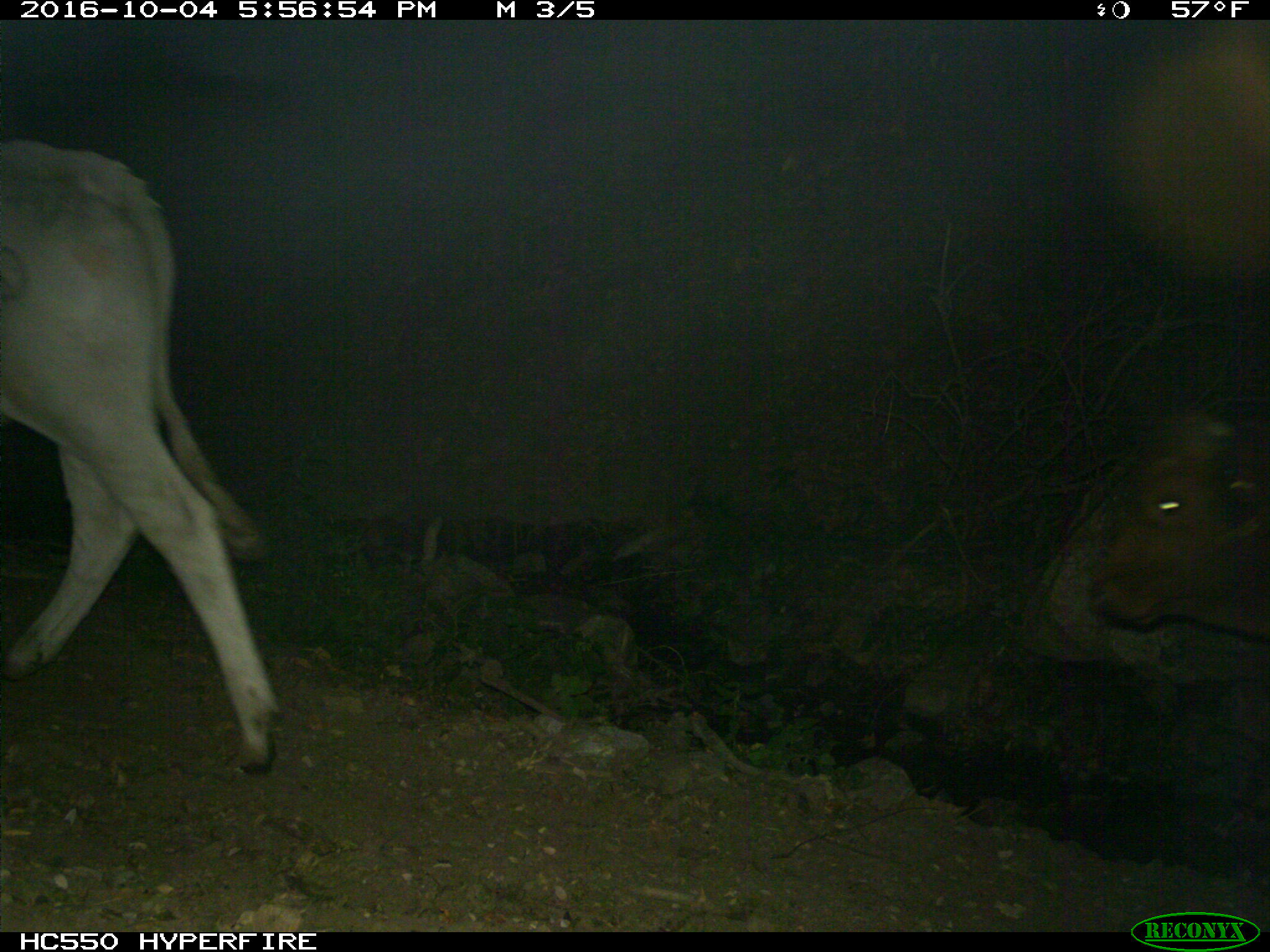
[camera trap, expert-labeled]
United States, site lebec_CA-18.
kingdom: Animalia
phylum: Chordata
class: Mammalia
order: Artiodactyla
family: Bovidae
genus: Bos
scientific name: Bos taurus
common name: domestic cow